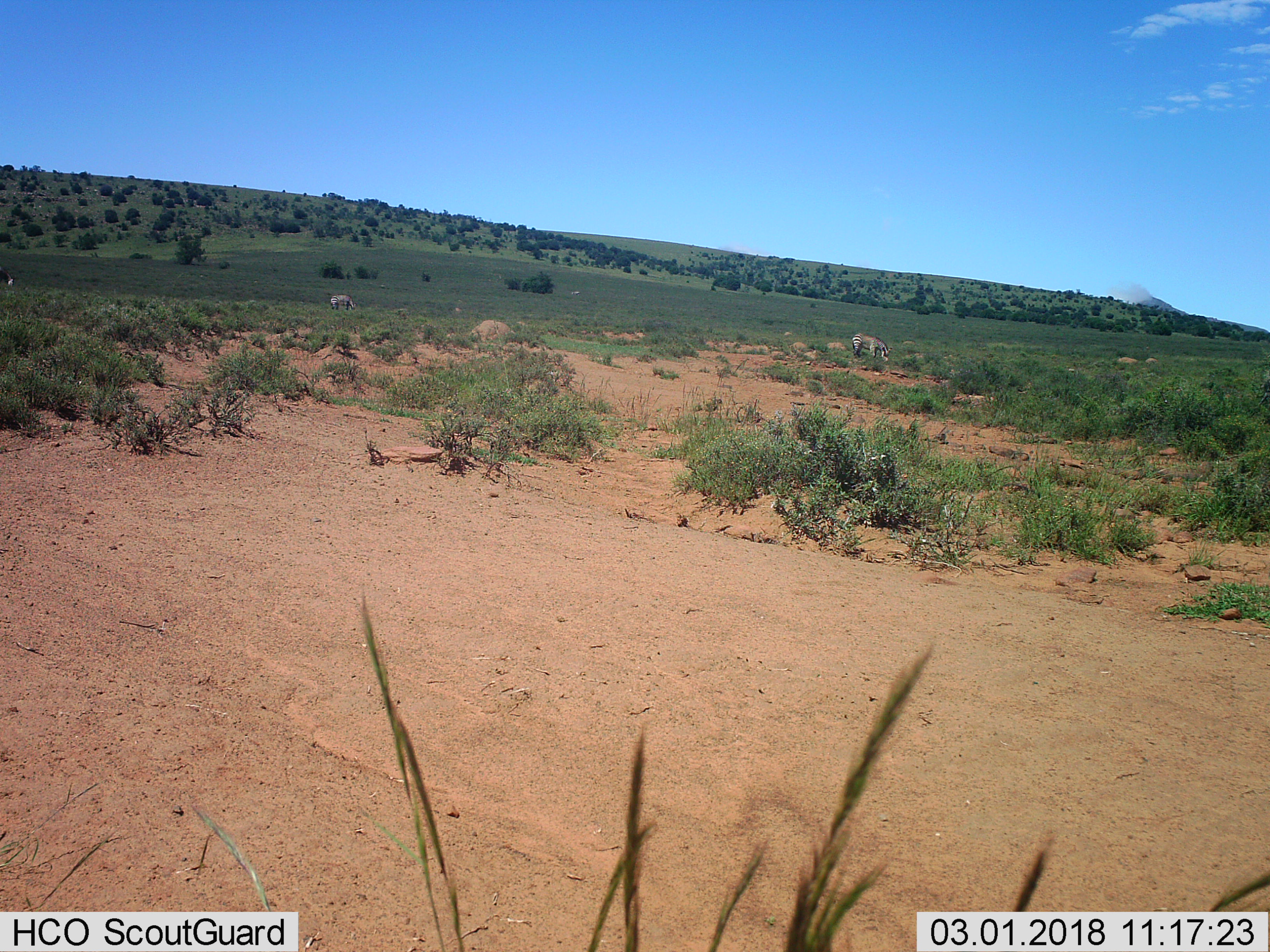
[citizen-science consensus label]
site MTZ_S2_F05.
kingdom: Animalia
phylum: Chordata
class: Mammalia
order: Perissodactyla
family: Equidae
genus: Equus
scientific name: Equus zebra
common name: mountain zebra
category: zebramountain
Zebramountain (mountain zebra) (Equus zebra), count 3. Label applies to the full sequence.